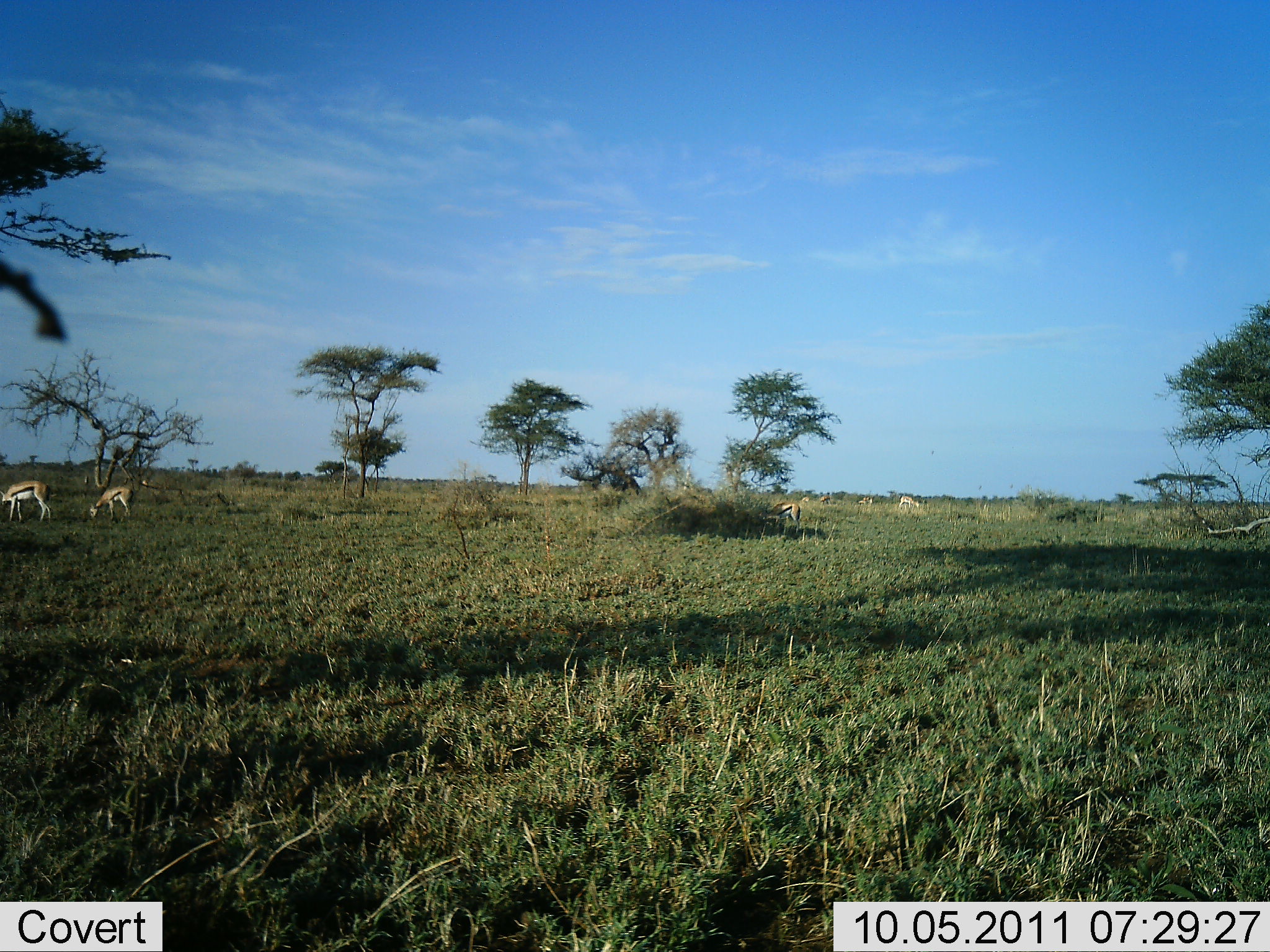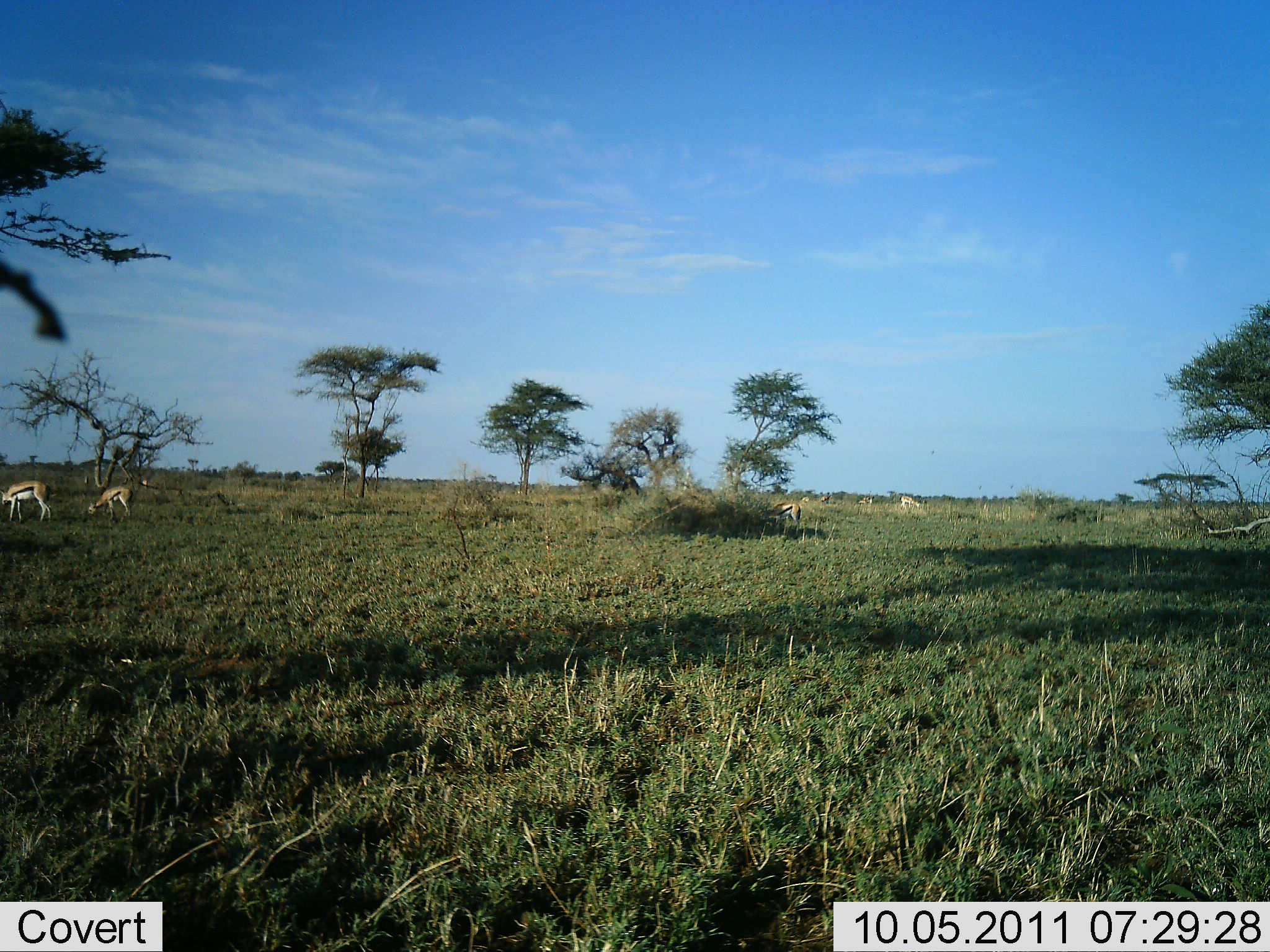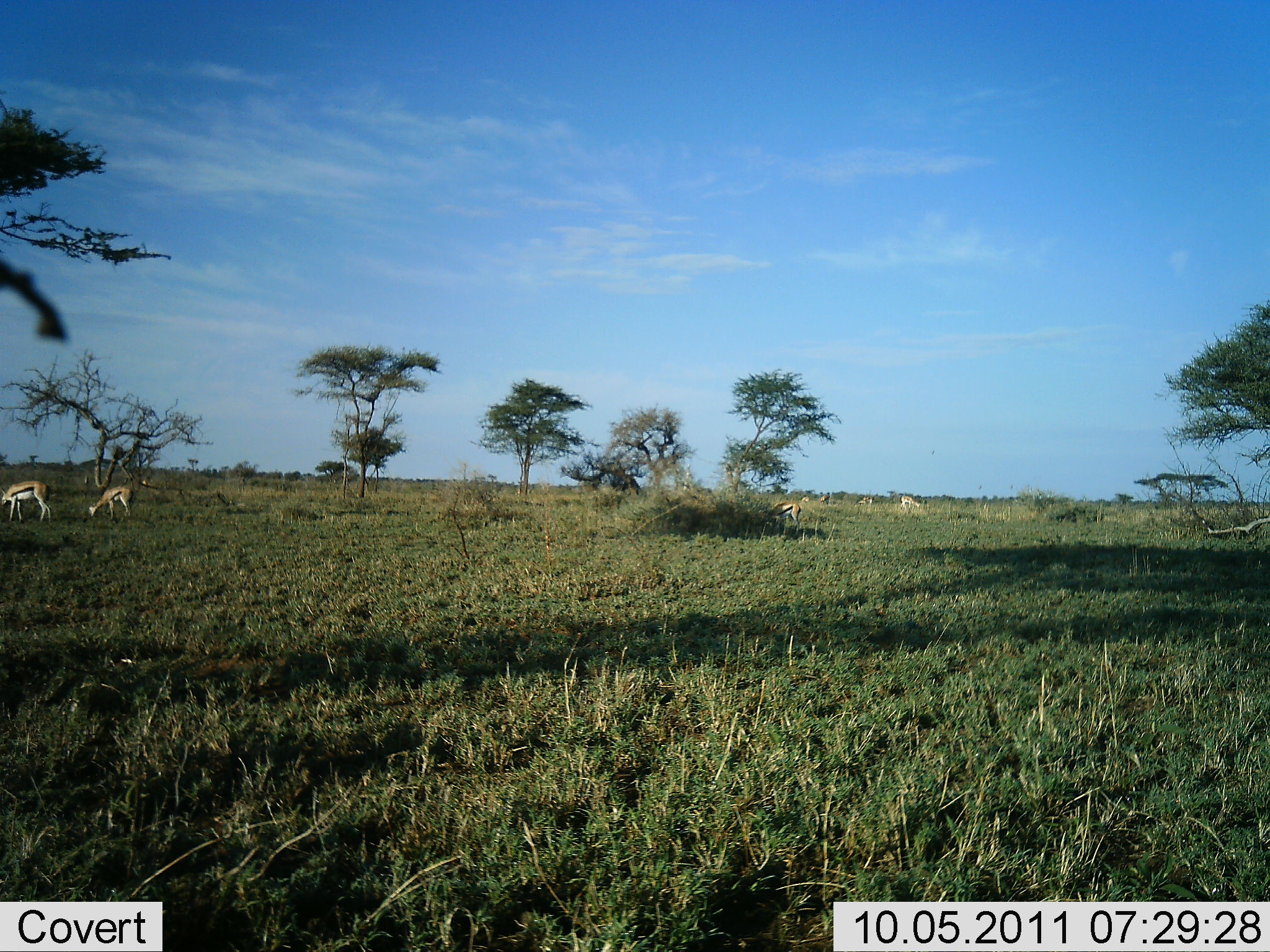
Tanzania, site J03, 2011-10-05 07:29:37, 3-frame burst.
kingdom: Animalia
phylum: Chordata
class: Mammalia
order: Artiodactyla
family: Bovidae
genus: Eudorcas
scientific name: Eudorcas thomsonii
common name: thomson's gazelle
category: gazellethomsons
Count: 4.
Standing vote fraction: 27%.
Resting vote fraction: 0%.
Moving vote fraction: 0%.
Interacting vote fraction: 0%.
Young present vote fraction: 0%.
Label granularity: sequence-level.